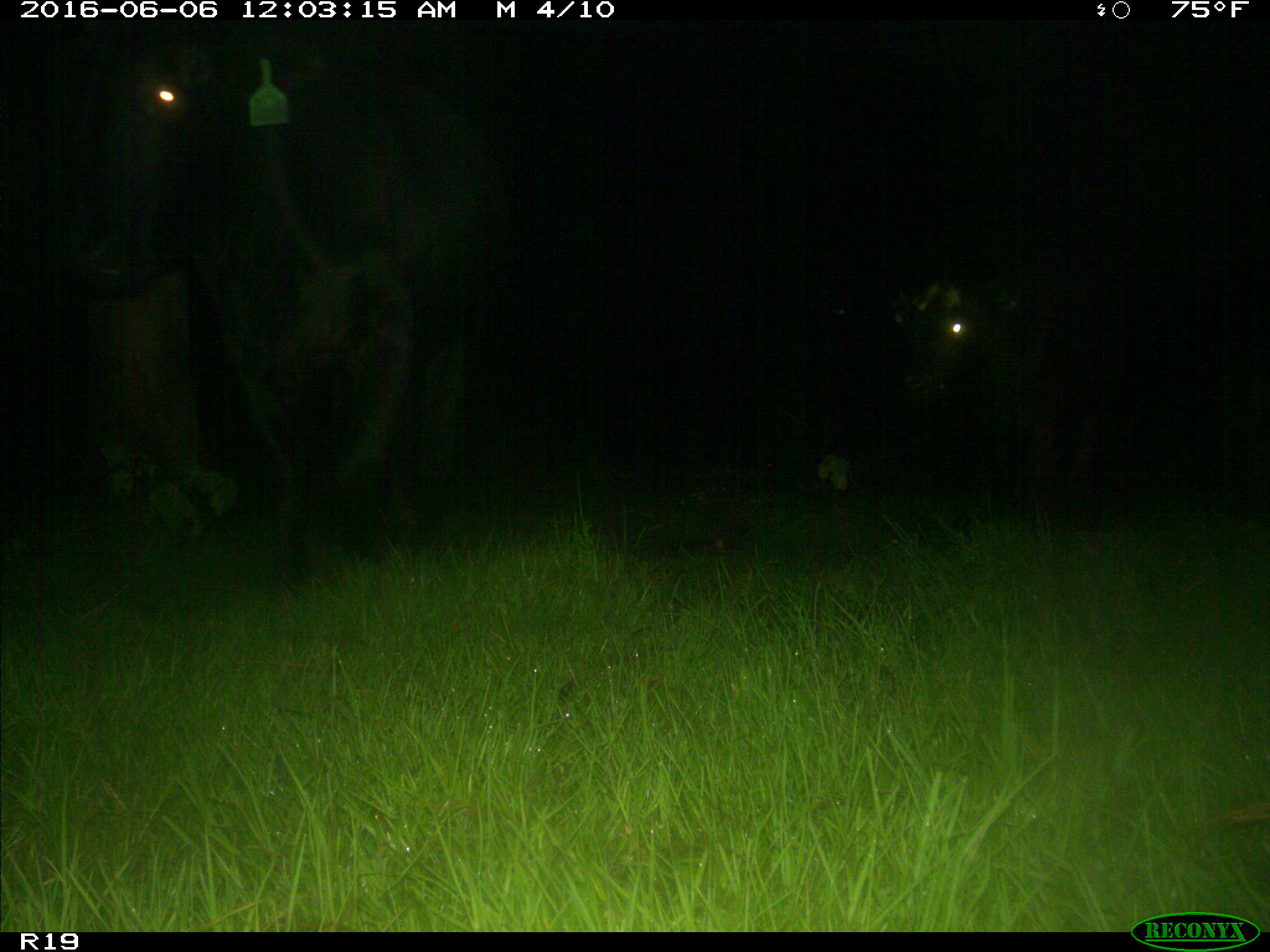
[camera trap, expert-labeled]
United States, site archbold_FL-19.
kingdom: Animalia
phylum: Chordata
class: Mammalia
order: Artiodactyla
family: Bovidae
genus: Bos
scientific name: Bos taurus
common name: domestic cow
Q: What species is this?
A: Bos taurus (domestic cow).